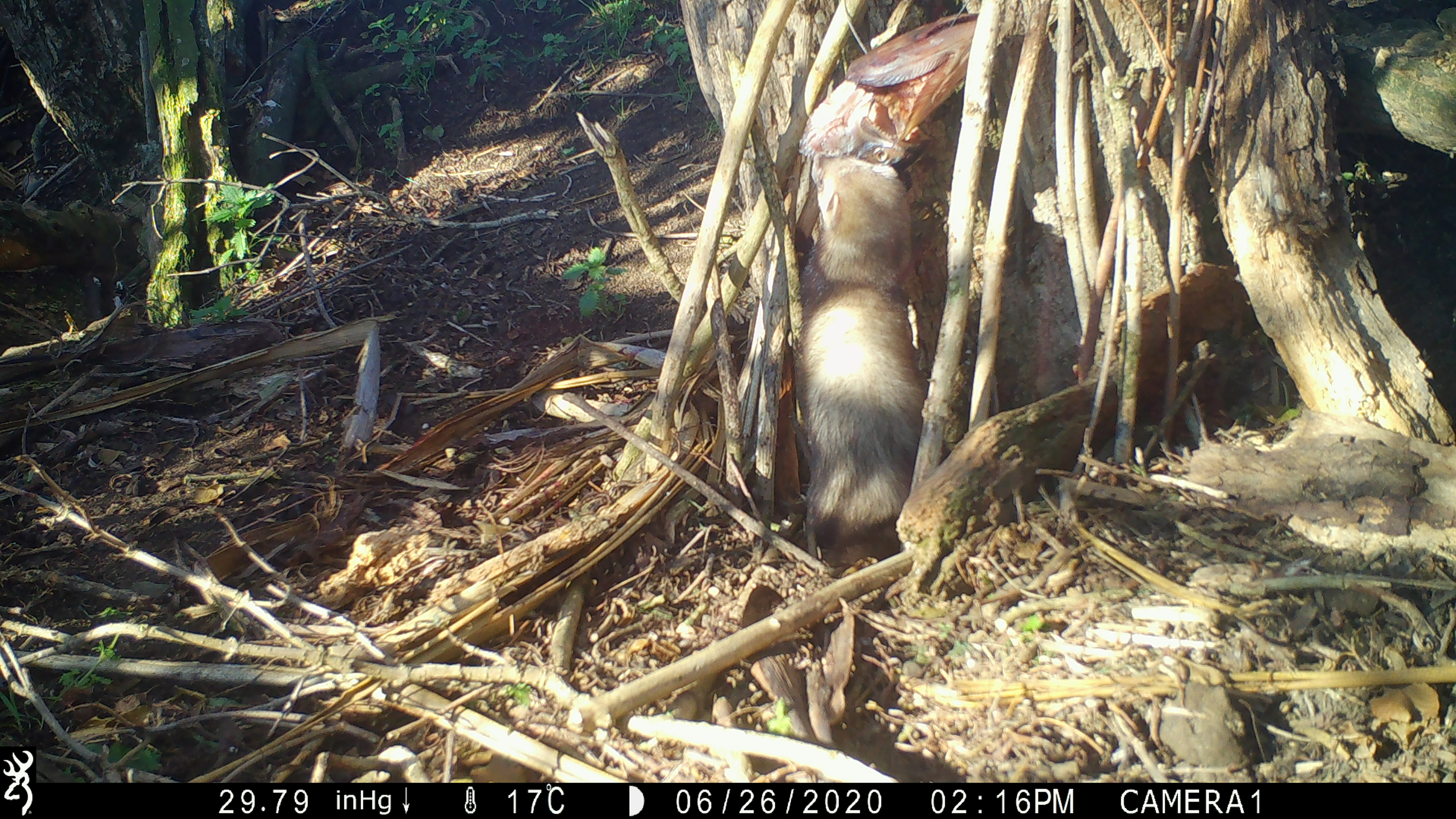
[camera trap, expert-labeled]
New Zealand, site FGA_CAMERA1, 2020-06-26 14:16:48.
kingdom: Animalia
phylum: Chordata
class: Mammalia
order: Carnivora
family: Mustelidae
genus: Mustela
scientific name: Mustela furo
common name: ferret